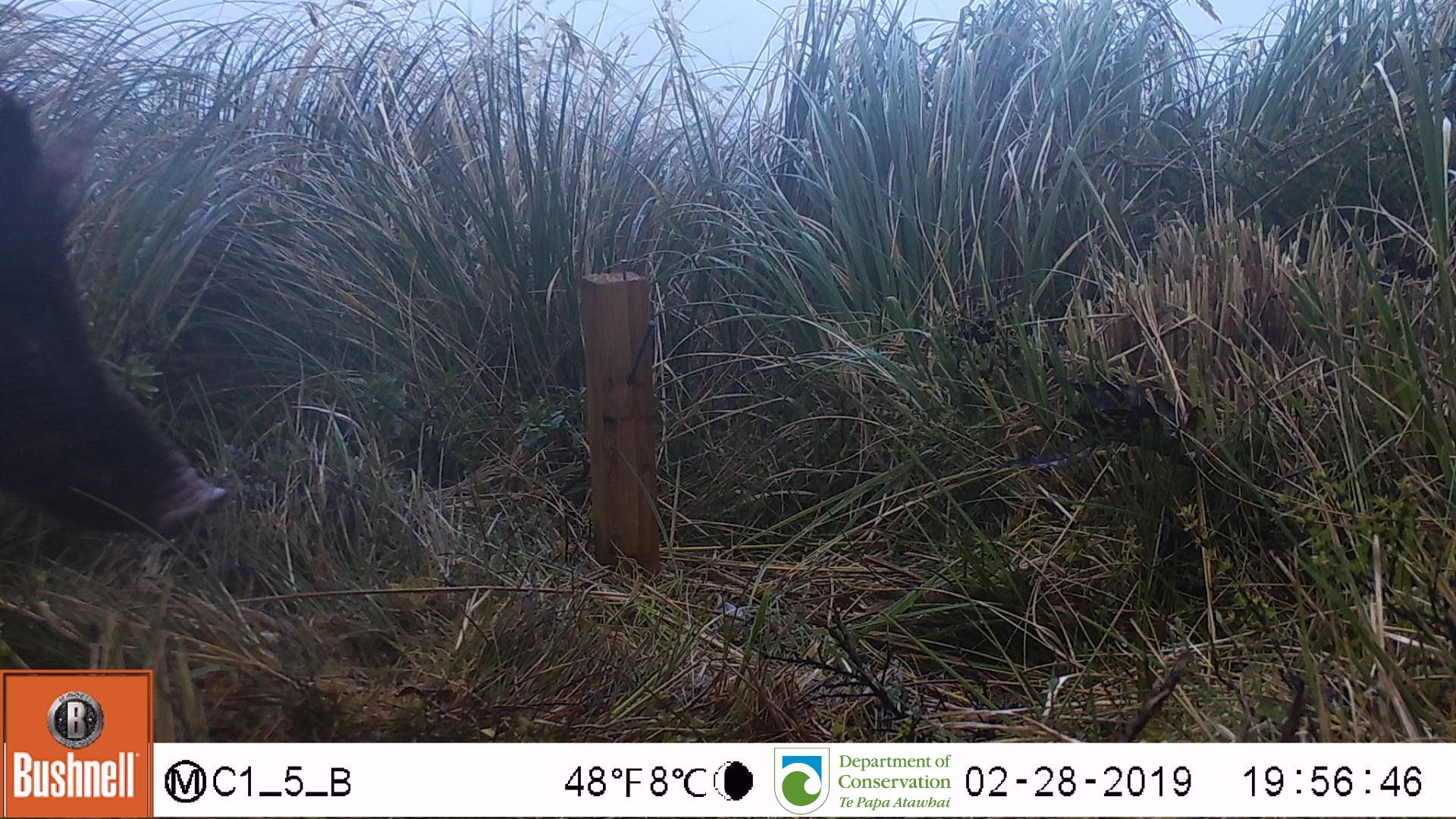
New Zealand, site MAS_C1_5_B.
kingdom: Animalia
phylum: Chordata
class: Mammalia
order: Artiodactyla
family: Suidae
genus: Sus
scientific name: Sus scrofa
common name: pig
Pig (Sus scrofa).